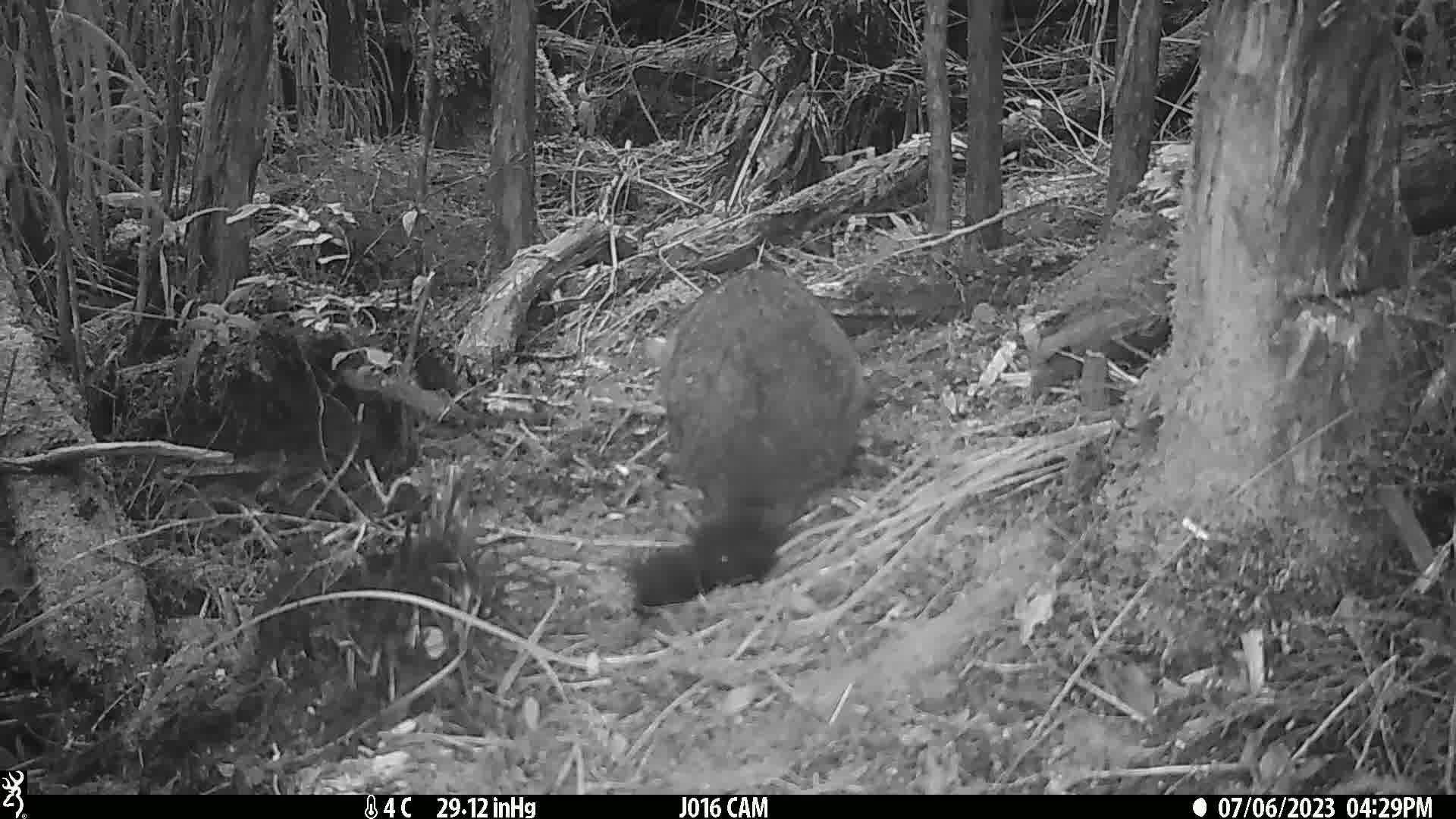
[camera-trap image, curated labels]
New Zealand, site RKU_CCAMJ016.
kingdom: Animalia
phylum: Chordata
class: Mammalia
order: Diprotodontia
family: Phalangeridae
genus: Trichosurus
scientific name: Trichosurus vulpecula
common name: common brushtail possum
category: possum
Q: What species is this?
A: Possum (common brushtail possum) (Trichosurus vulpecula).